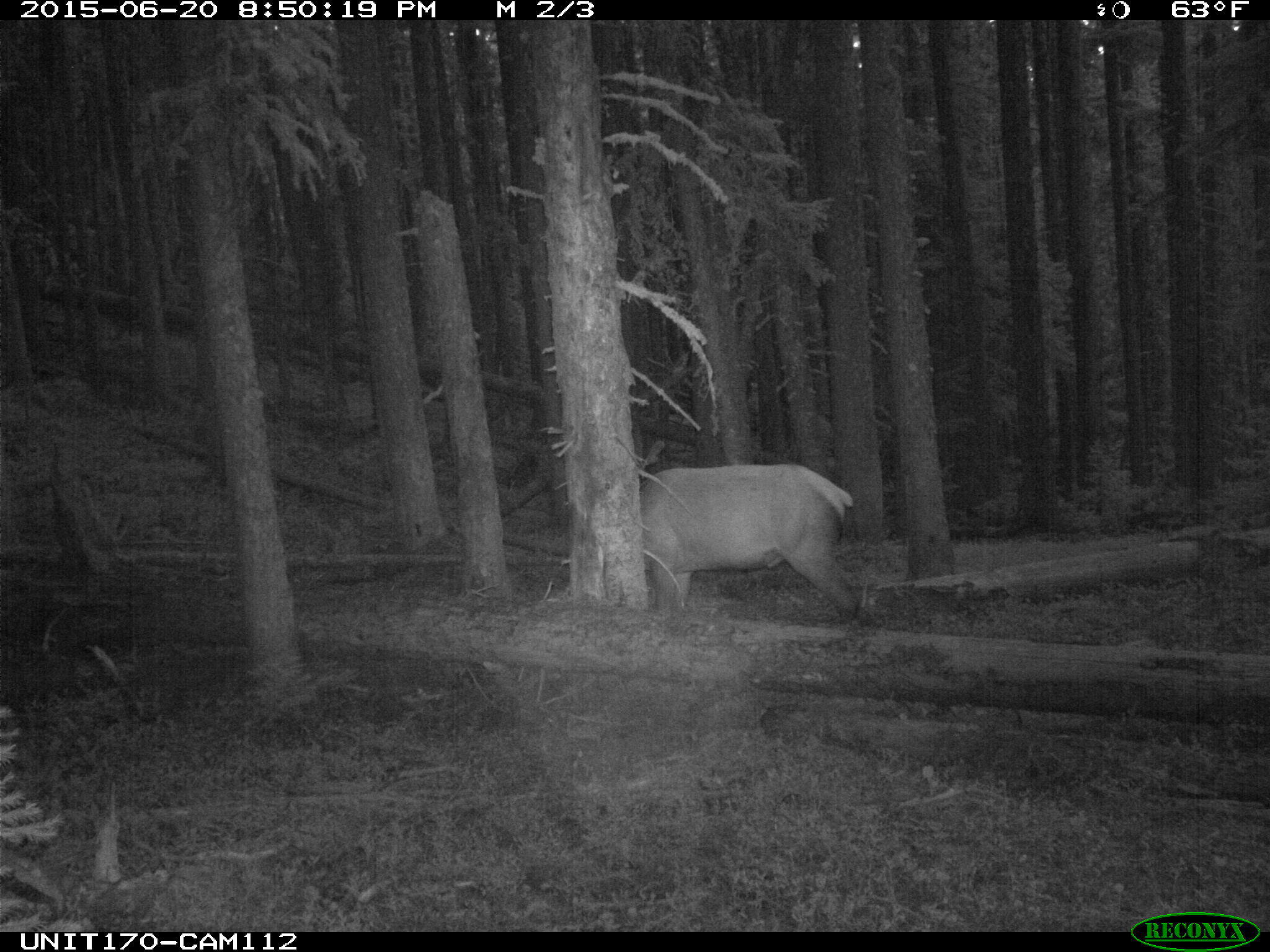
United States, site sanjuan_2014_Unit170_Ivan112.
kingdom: Animalia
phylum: Chordata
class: Mammalia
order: Artiodactyla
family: Cervidae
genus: Cervus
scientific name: Cervus elaphus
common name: red deer